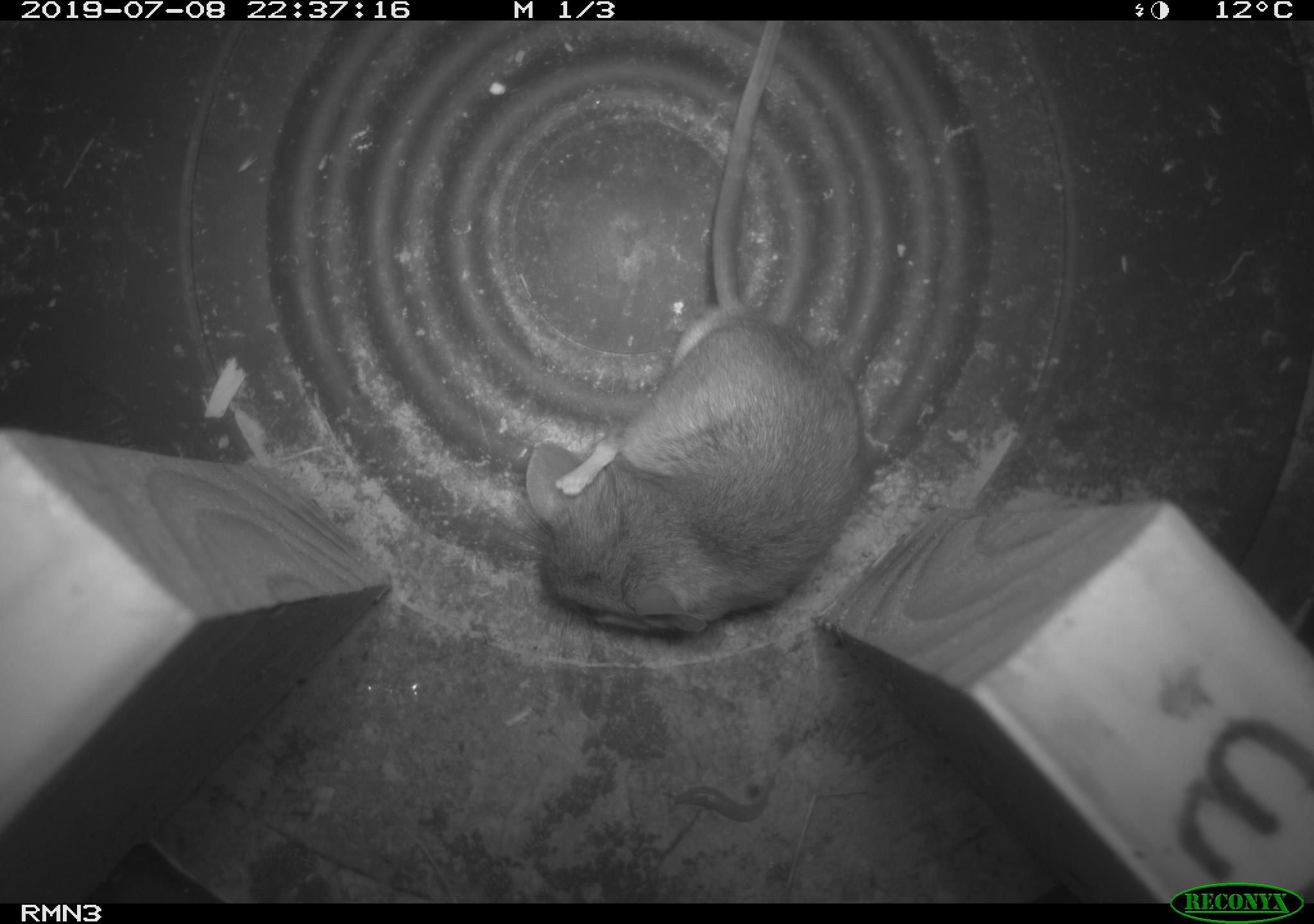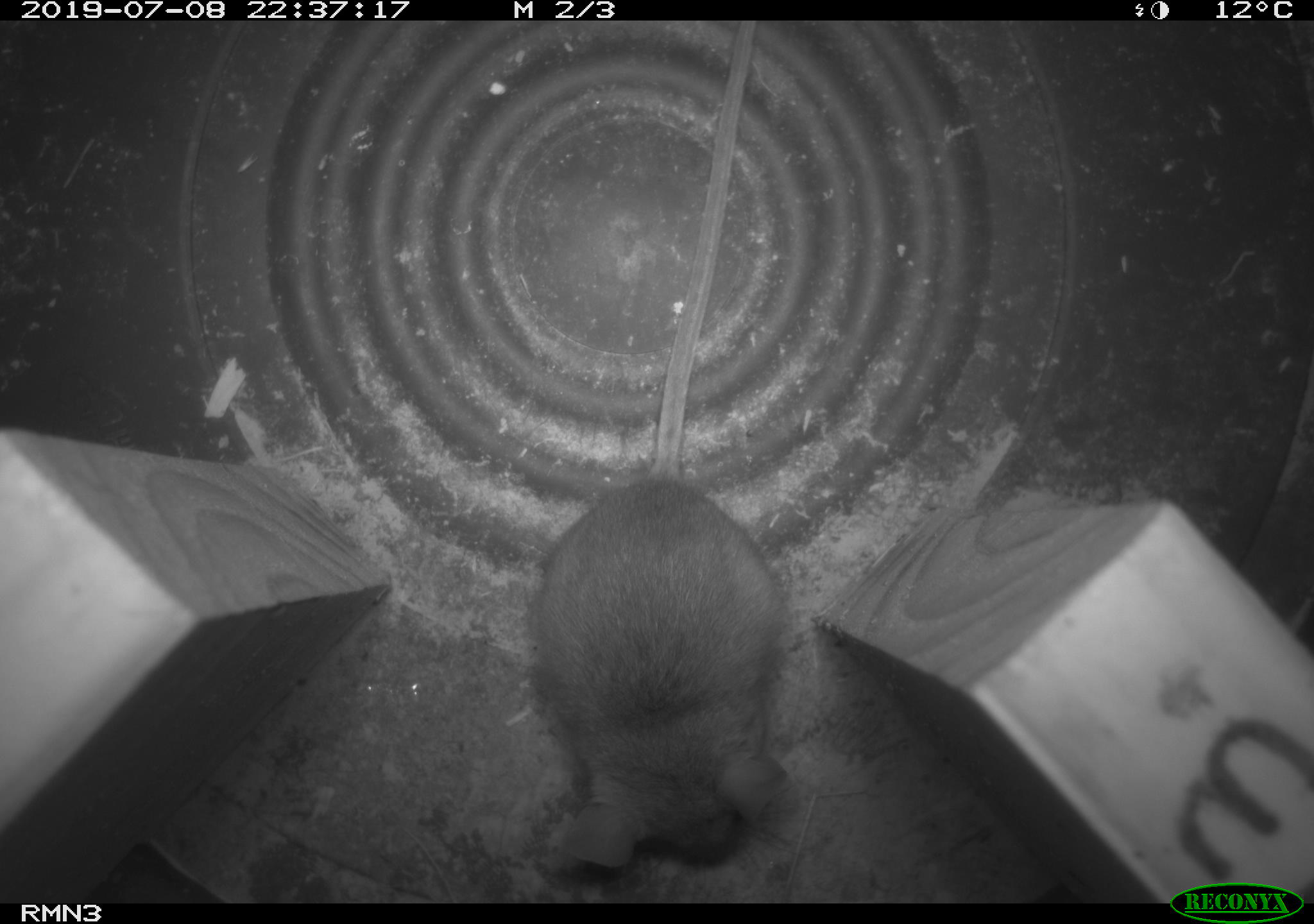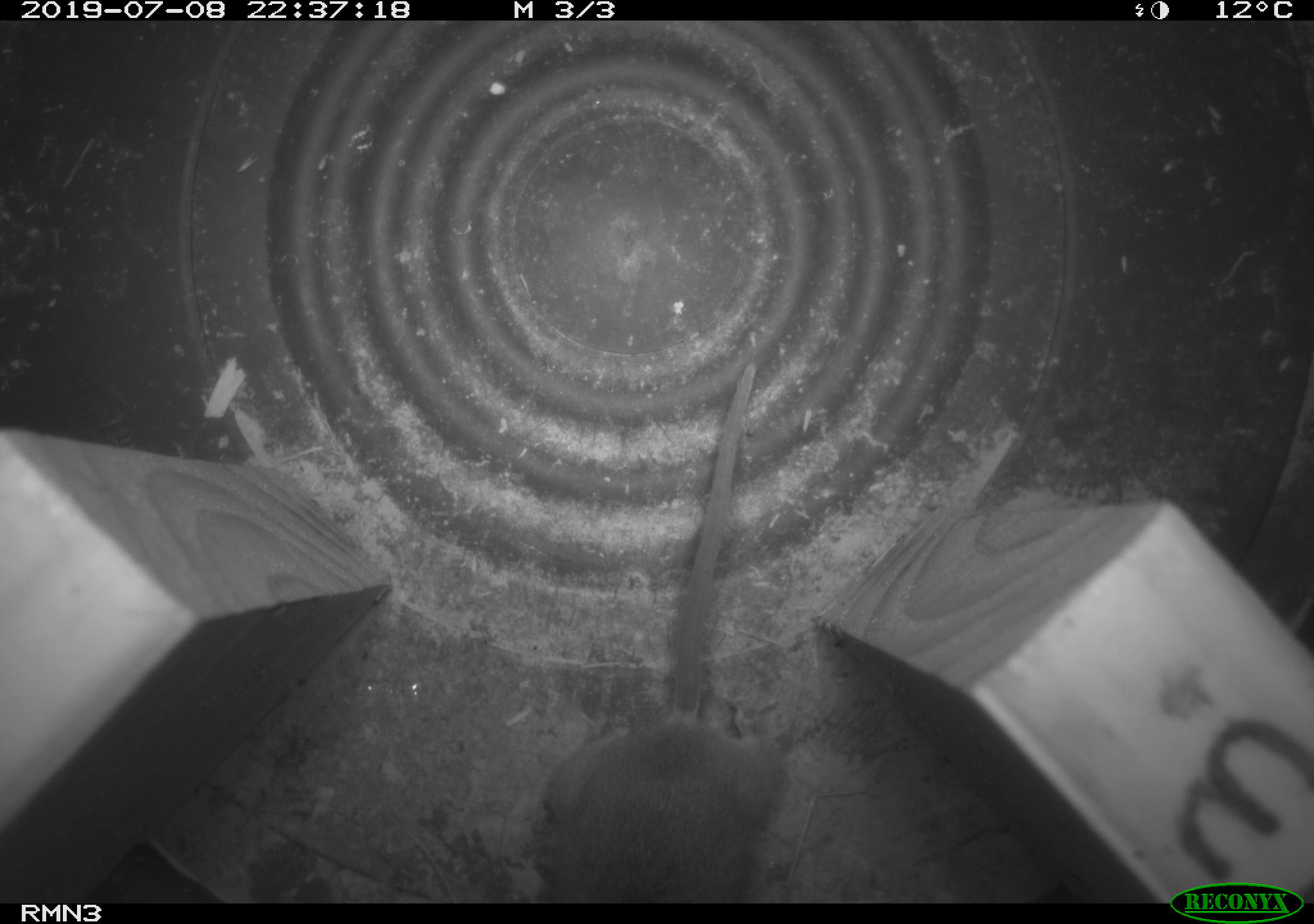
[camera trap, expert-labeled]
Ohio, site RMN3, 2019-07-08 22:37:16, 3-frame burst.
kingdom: Animalia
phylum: Chordata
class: Mammalia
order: Rodentia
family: Cricetidae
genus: Peromyscus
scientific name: Peromyscus leucopus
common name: white-footed mouse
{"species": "white-footed mouse (Peromyscus leucopus)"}